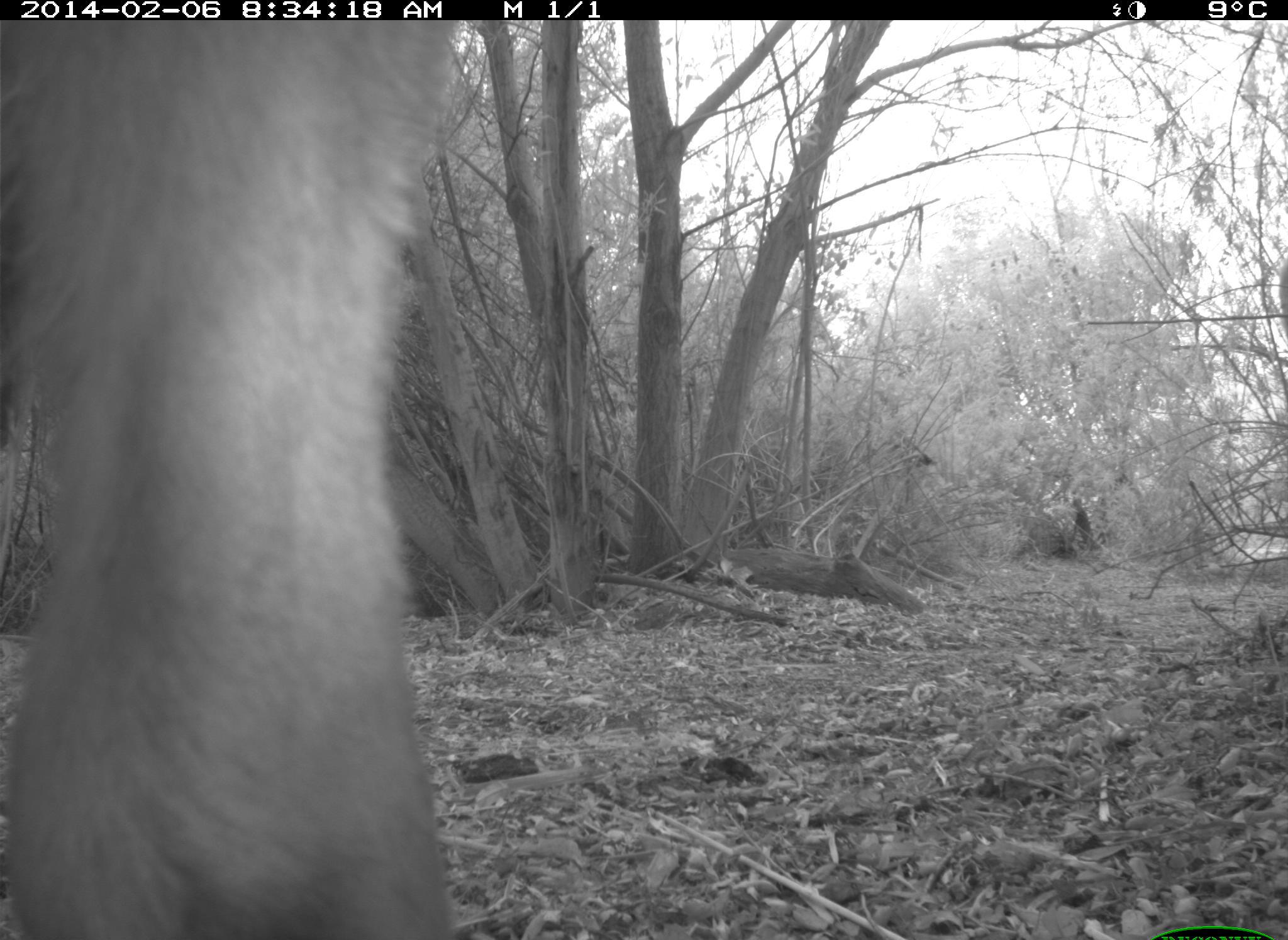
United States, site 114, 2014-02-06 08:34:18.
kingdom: Animalia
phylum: Chordata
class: Mammalia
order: Artiodactyla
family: Bovidae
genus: Bos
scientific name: Bos taurus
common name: cow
Cow (Bos taurus).